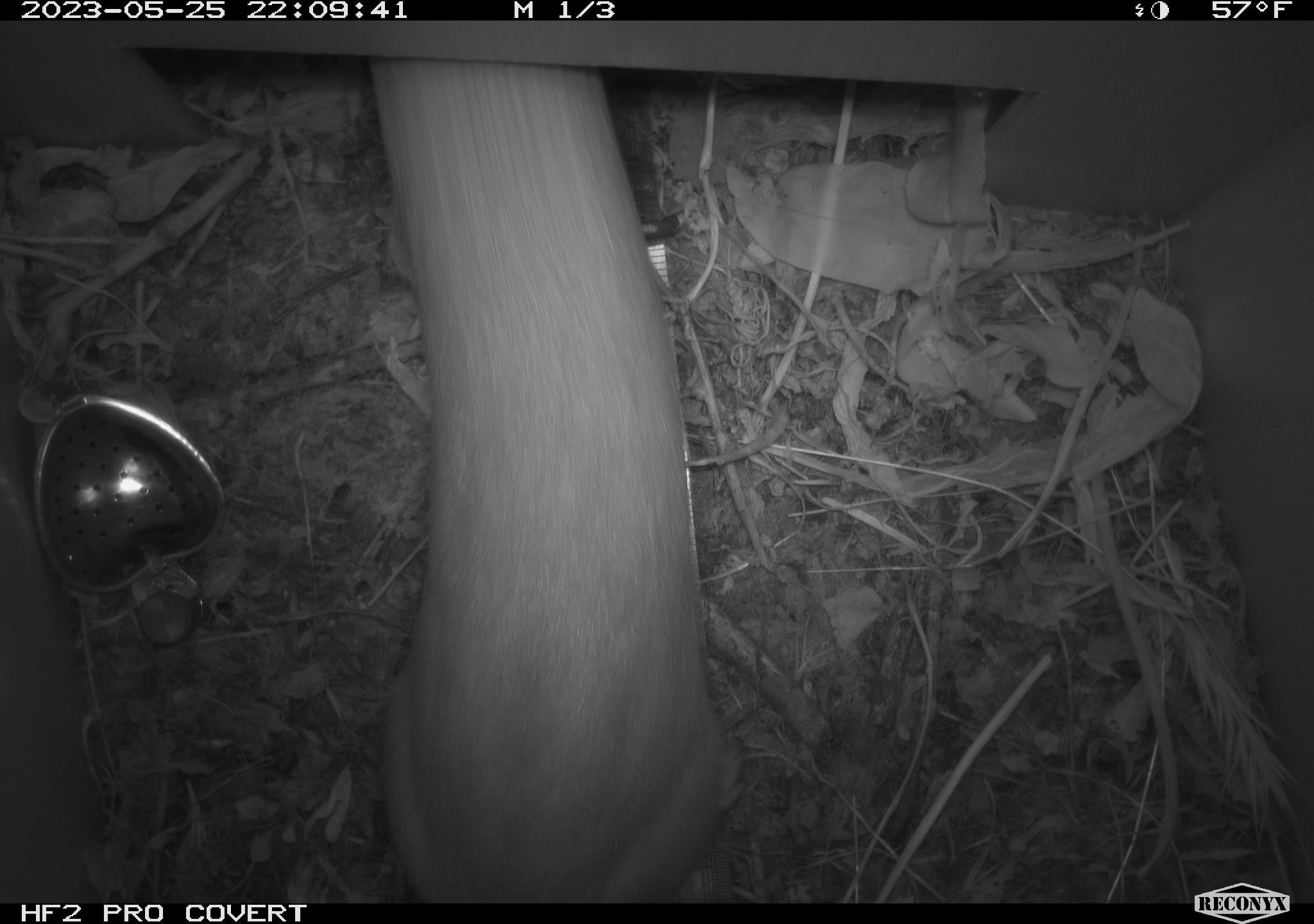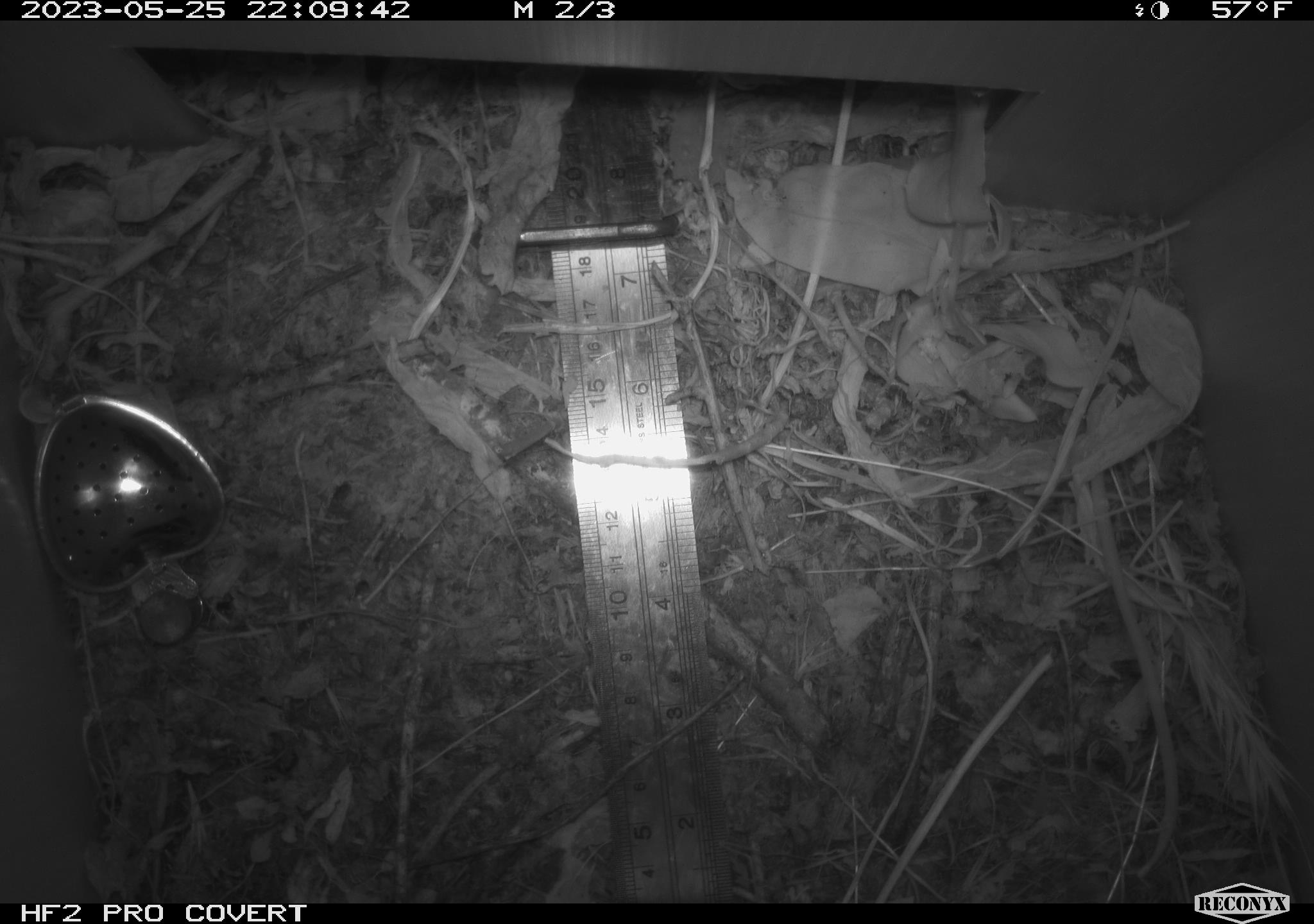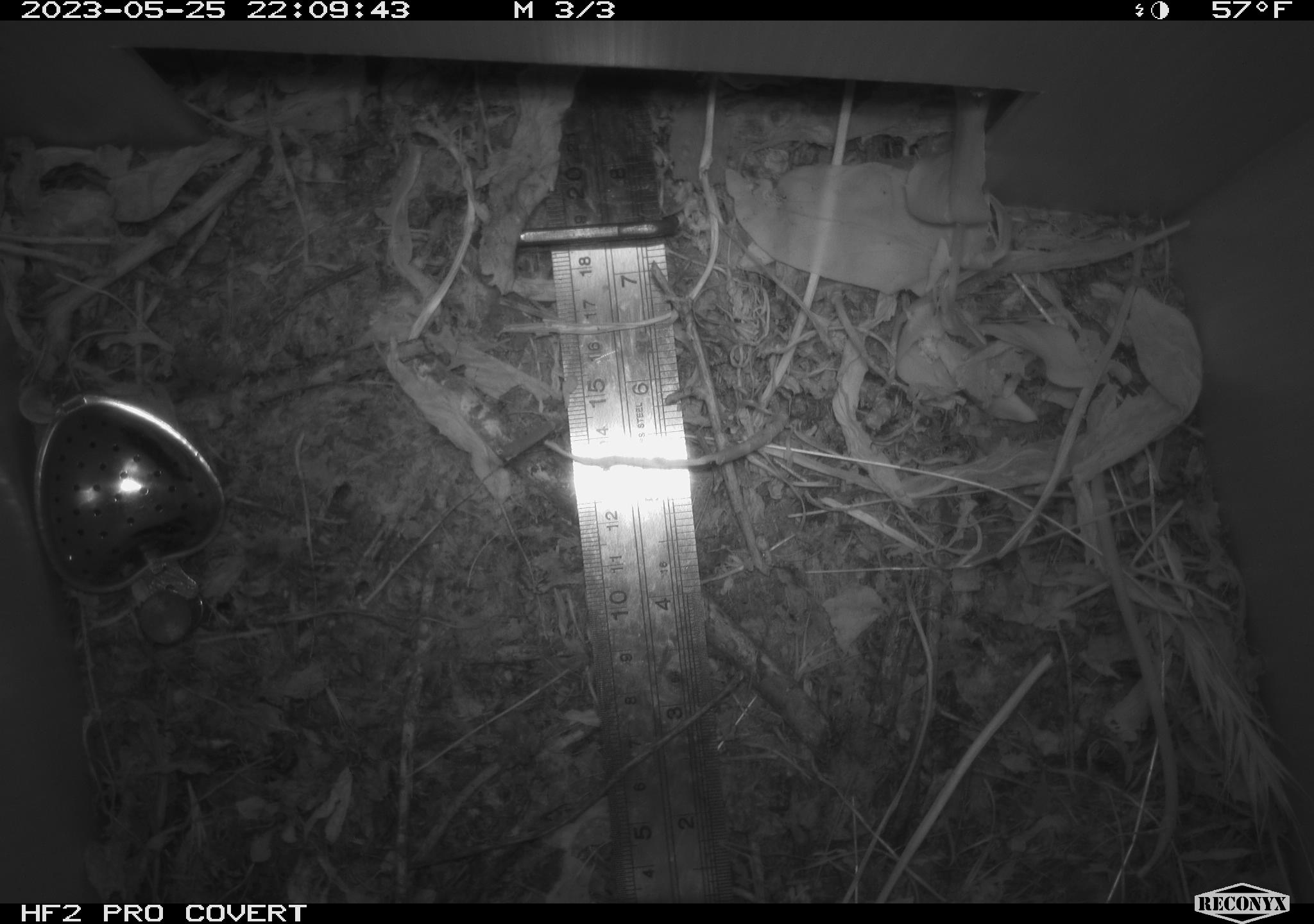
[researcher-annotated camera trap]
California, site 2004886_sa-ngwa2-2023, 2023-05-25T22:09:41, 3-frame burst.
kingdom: Animalia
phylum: Chordata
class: Mammalia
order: Carnivora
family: Mustelidae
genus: Neogale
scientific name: Neogale frenata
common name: long-tailed weasel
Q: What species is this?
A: Long-tailed weasel (Neogale frenata).